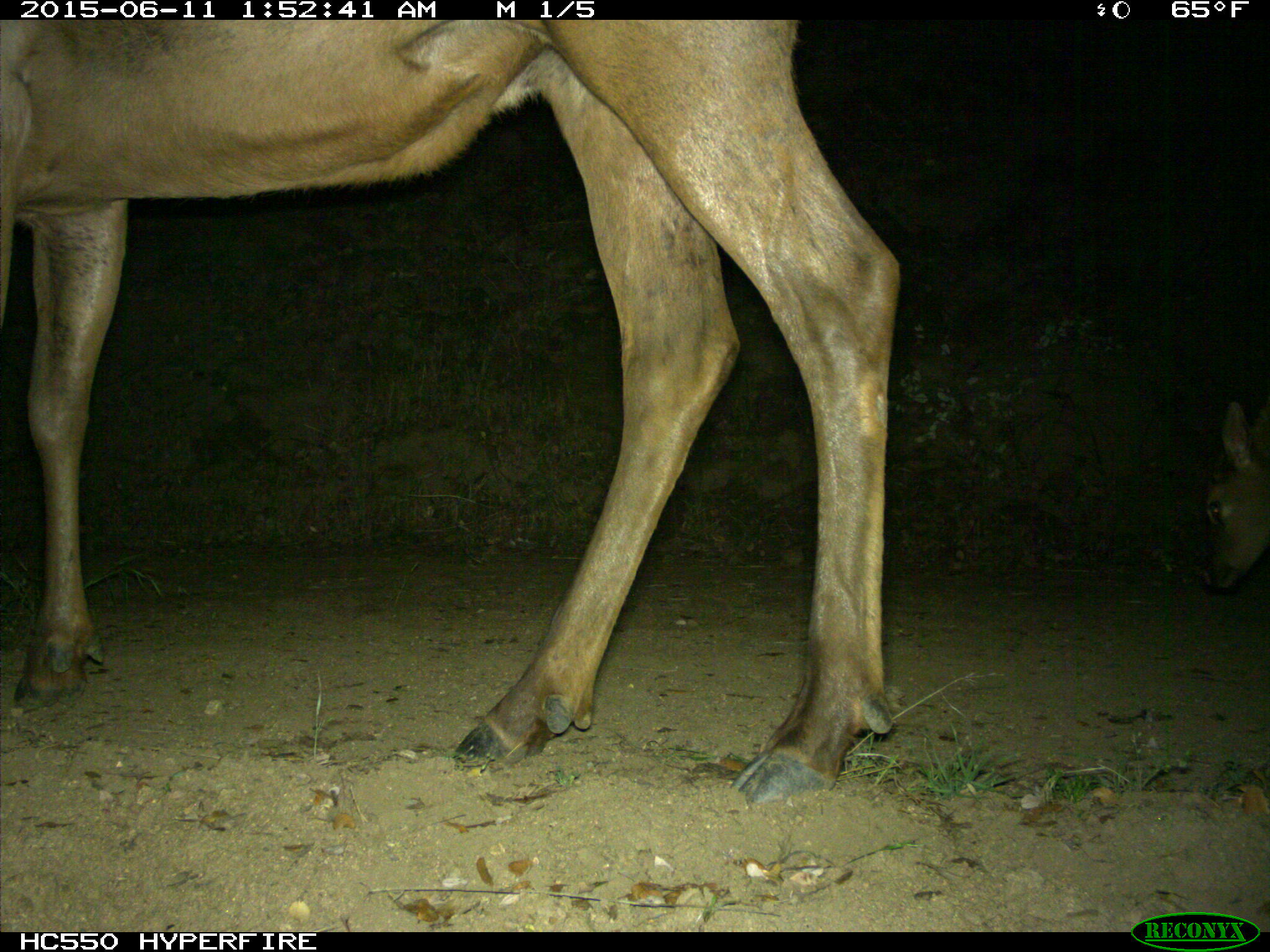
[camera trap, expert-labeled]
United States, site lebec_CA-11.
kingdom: Animalia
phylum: Chordata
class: Mammalia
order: Artiodactyla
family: Cervidae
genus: Cervus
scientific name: Cervus canadensis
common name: elk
Cervus canadensis (elk).